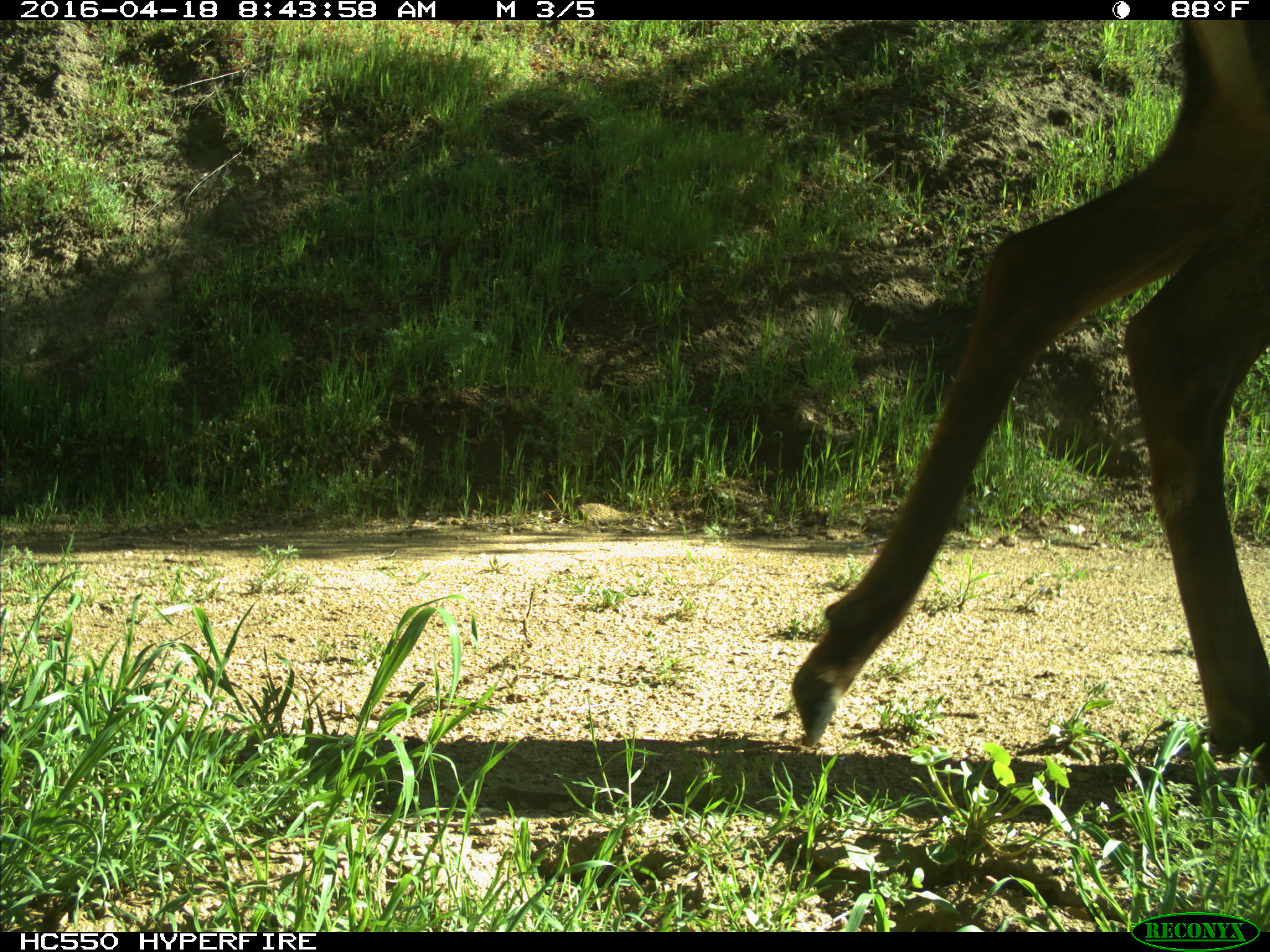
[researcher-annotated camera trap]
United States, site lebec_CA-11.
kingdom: Animalia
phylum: Chordata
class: Mammalia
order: Artiodactyla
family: Cervidae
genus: Cervus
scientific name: Cervus canadensis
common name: elk